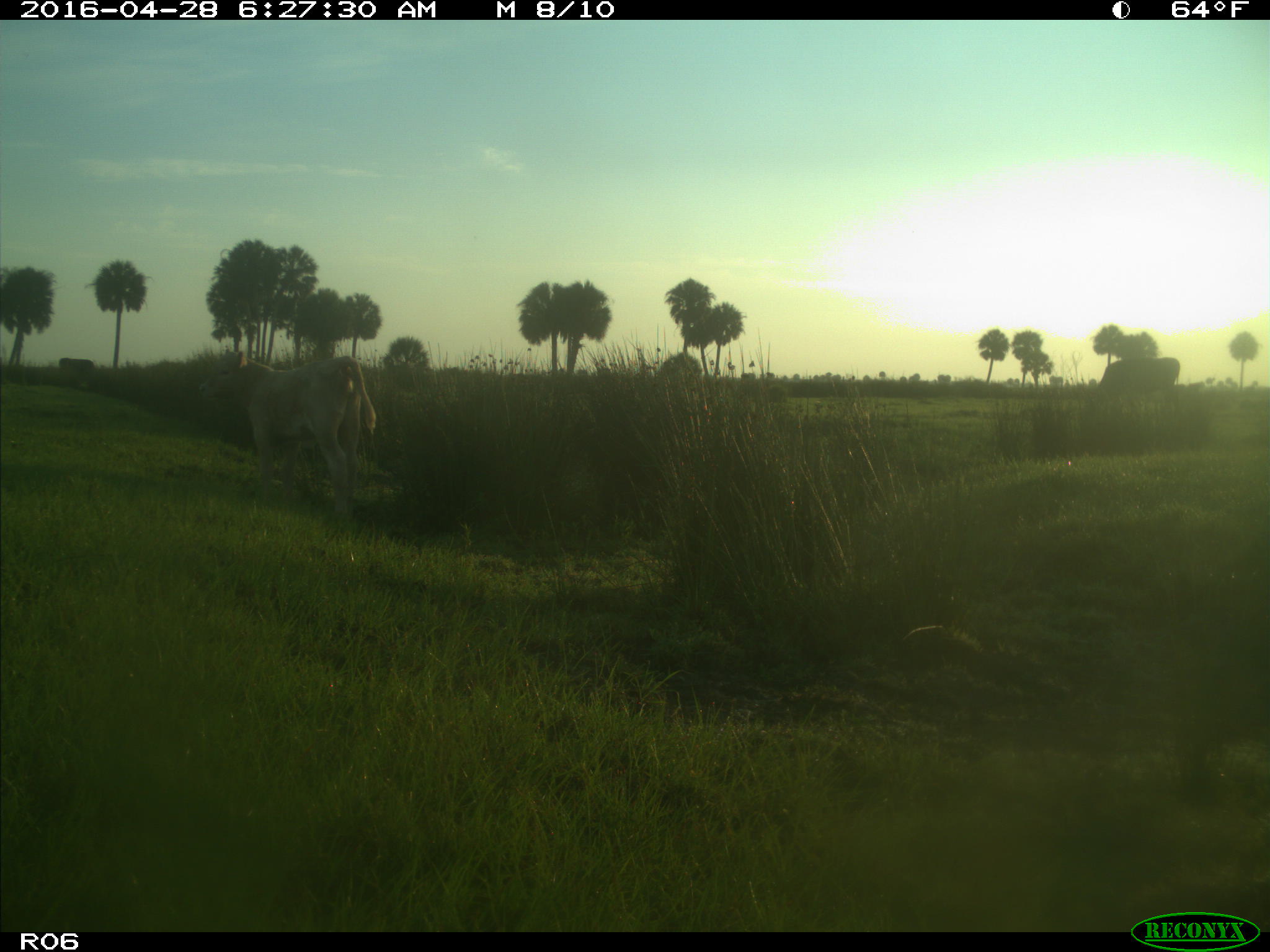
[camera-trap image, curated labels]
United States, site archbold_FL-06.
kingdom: Animalia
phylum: Chordata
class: Mammalia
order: Artiodactyla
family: Bovidae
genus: Bos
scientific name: Bos taurus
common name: domestic cow